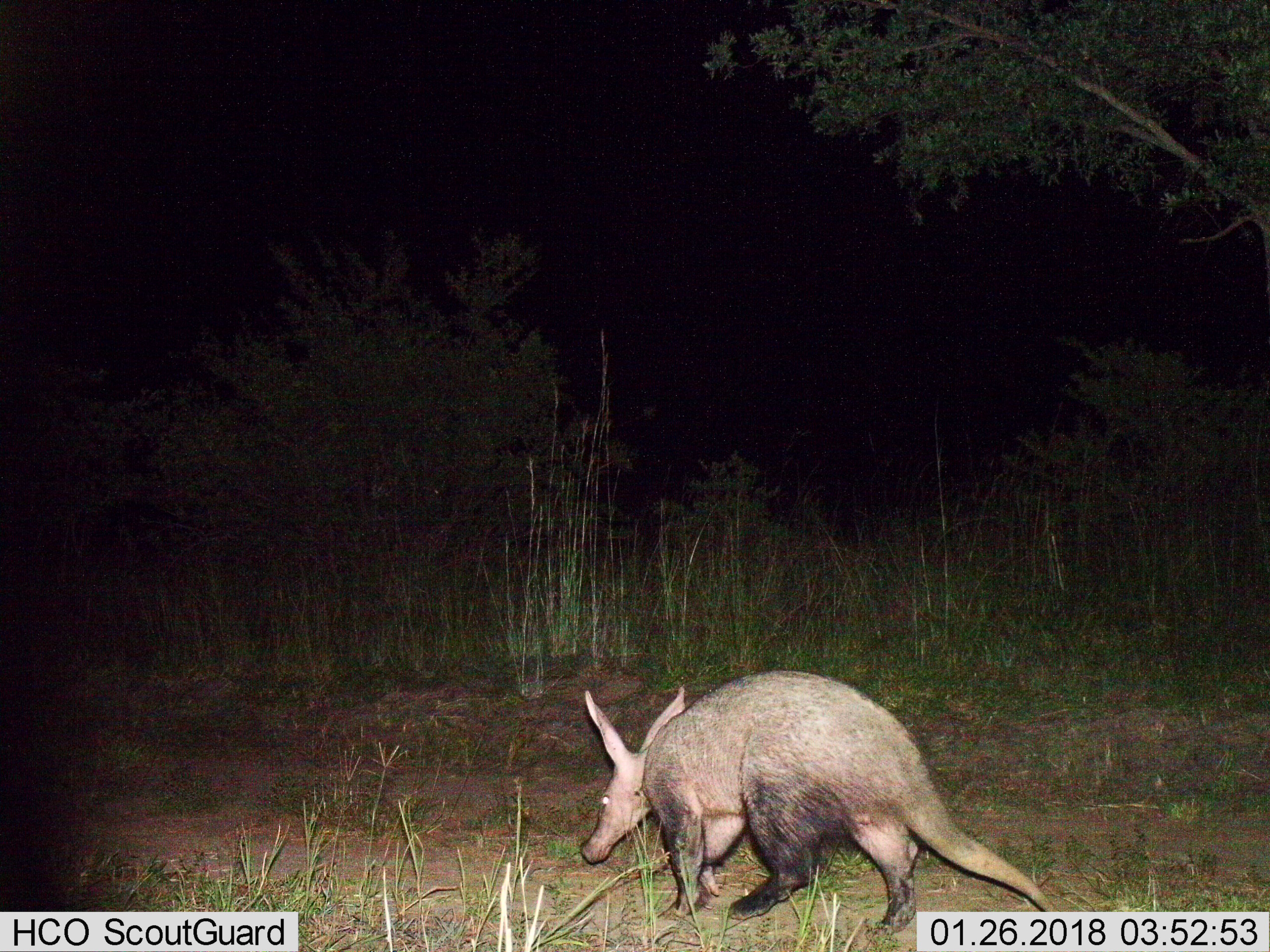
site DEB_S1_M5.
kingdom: Animalia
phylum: Chordata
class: Mammalia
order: Tubulidentata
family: Orycteropodidae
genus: Orycteropus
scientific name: Orycteropus afer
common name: aardvark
Aardvark (Orycteropus afer), count 1. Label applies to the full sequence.